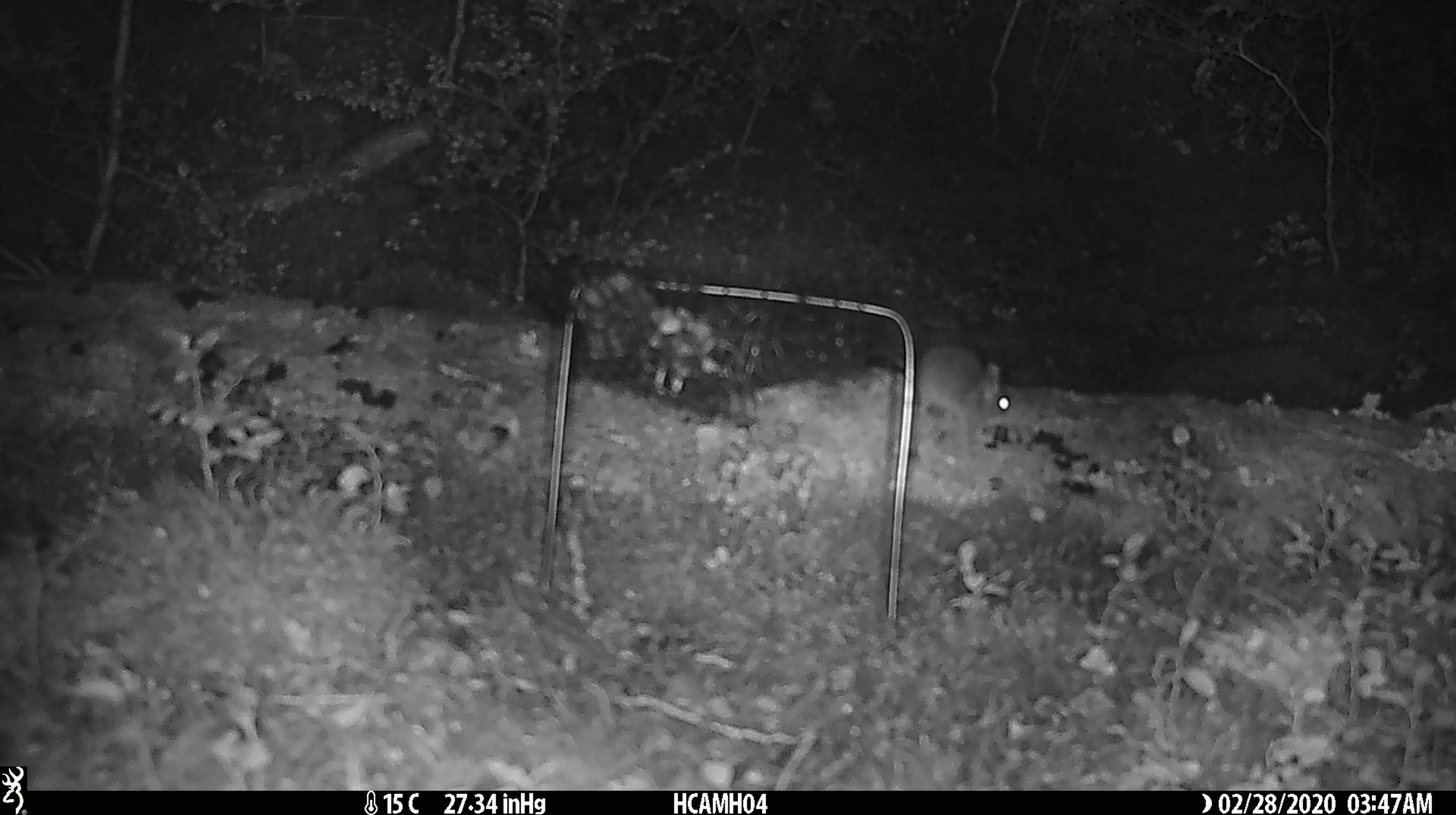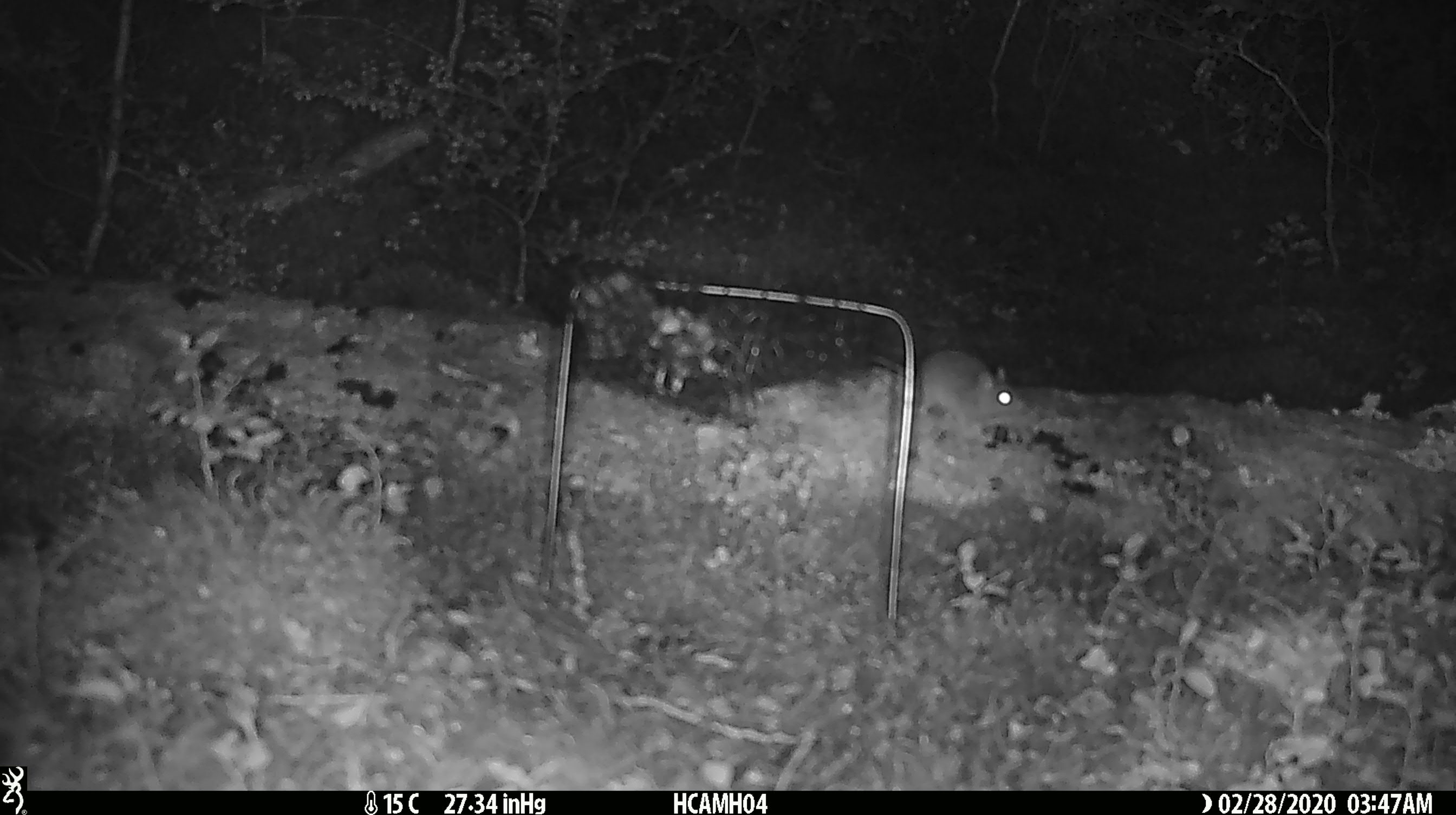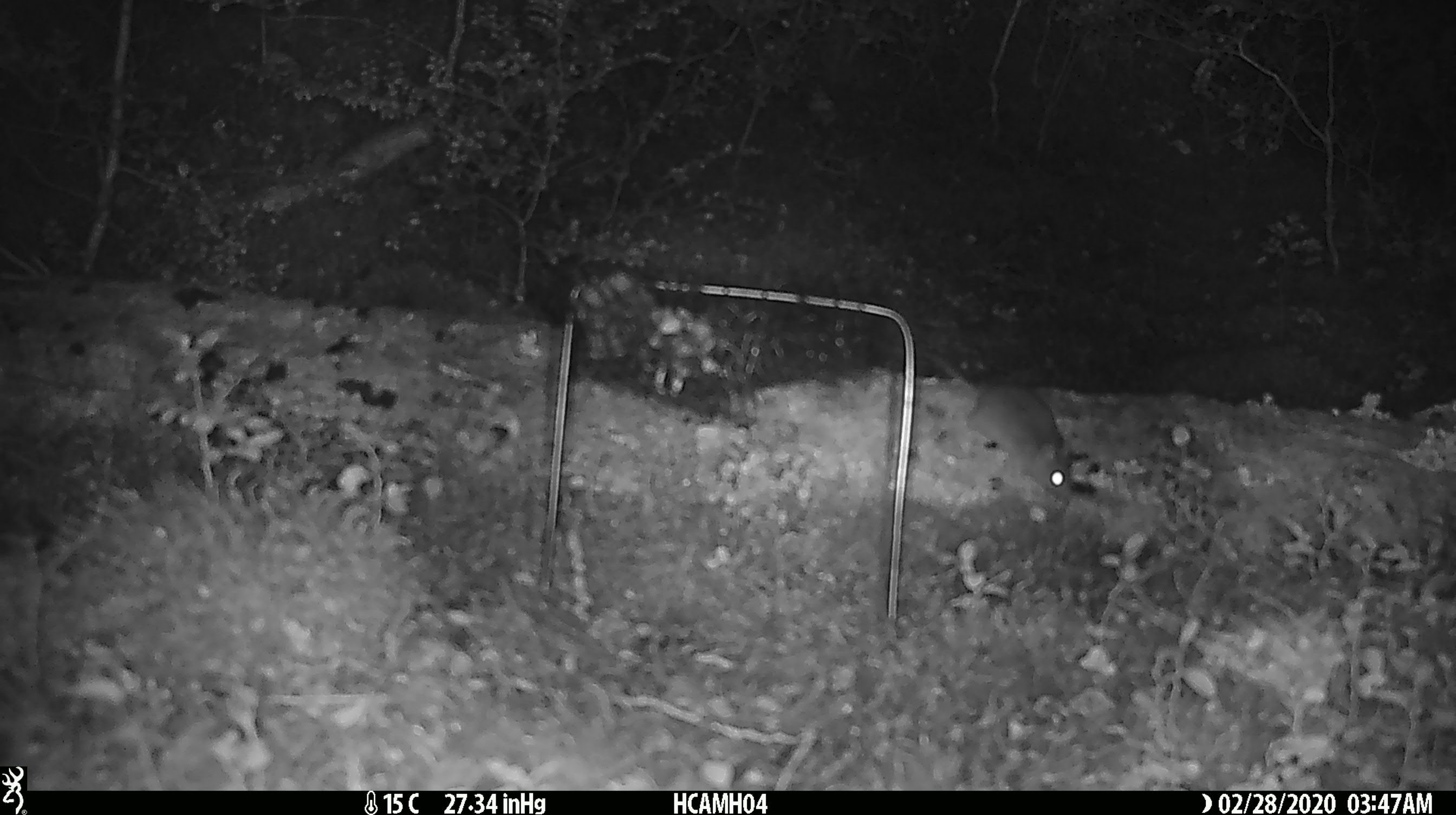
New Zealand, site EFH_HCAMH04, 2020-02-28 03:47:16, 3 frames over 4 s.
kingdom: Animalia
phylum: Chordata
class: Mammalia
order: Rodentia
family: Muridae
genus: Mus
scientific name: Mus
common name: mouse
Mouse (Mus).